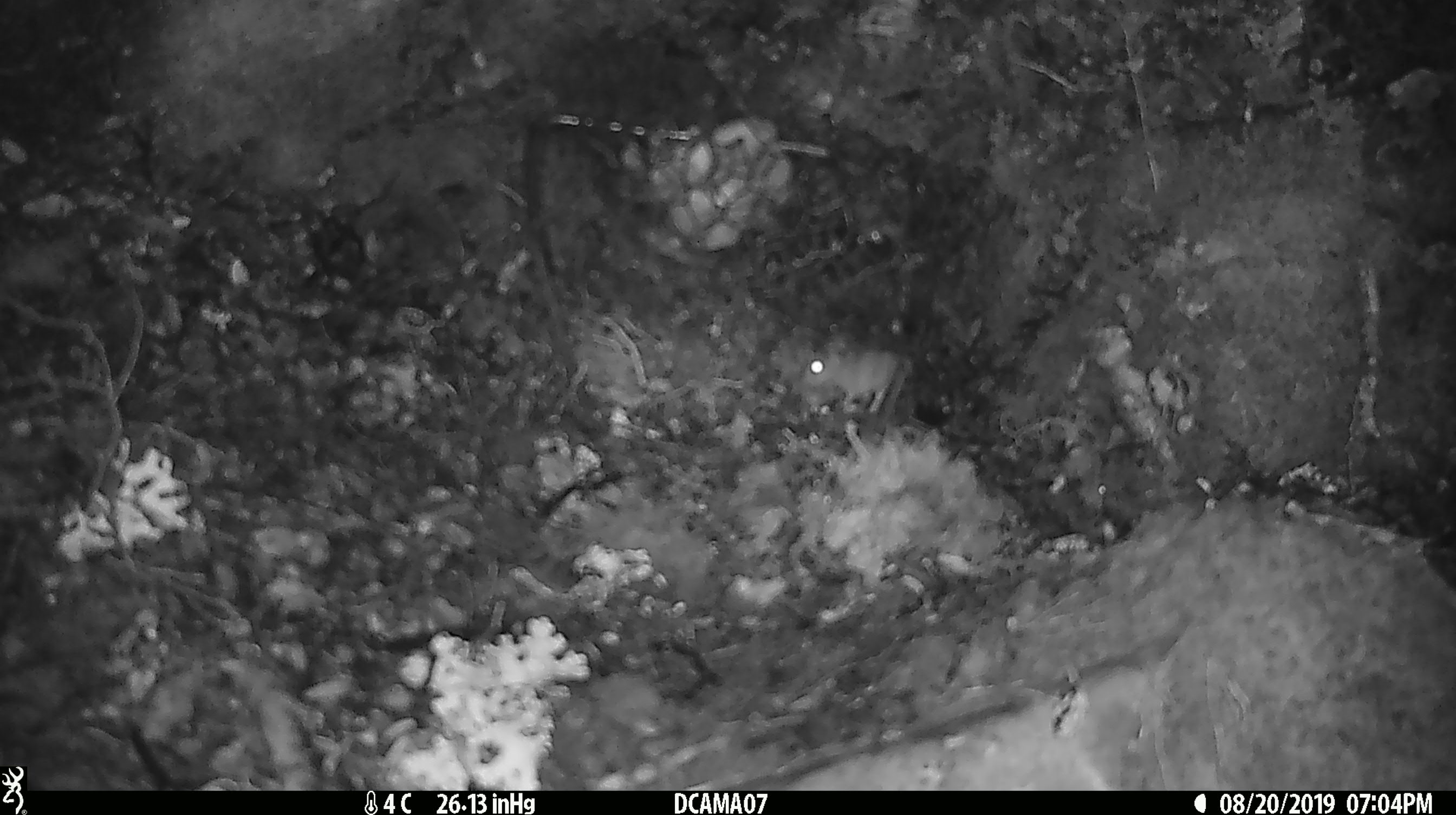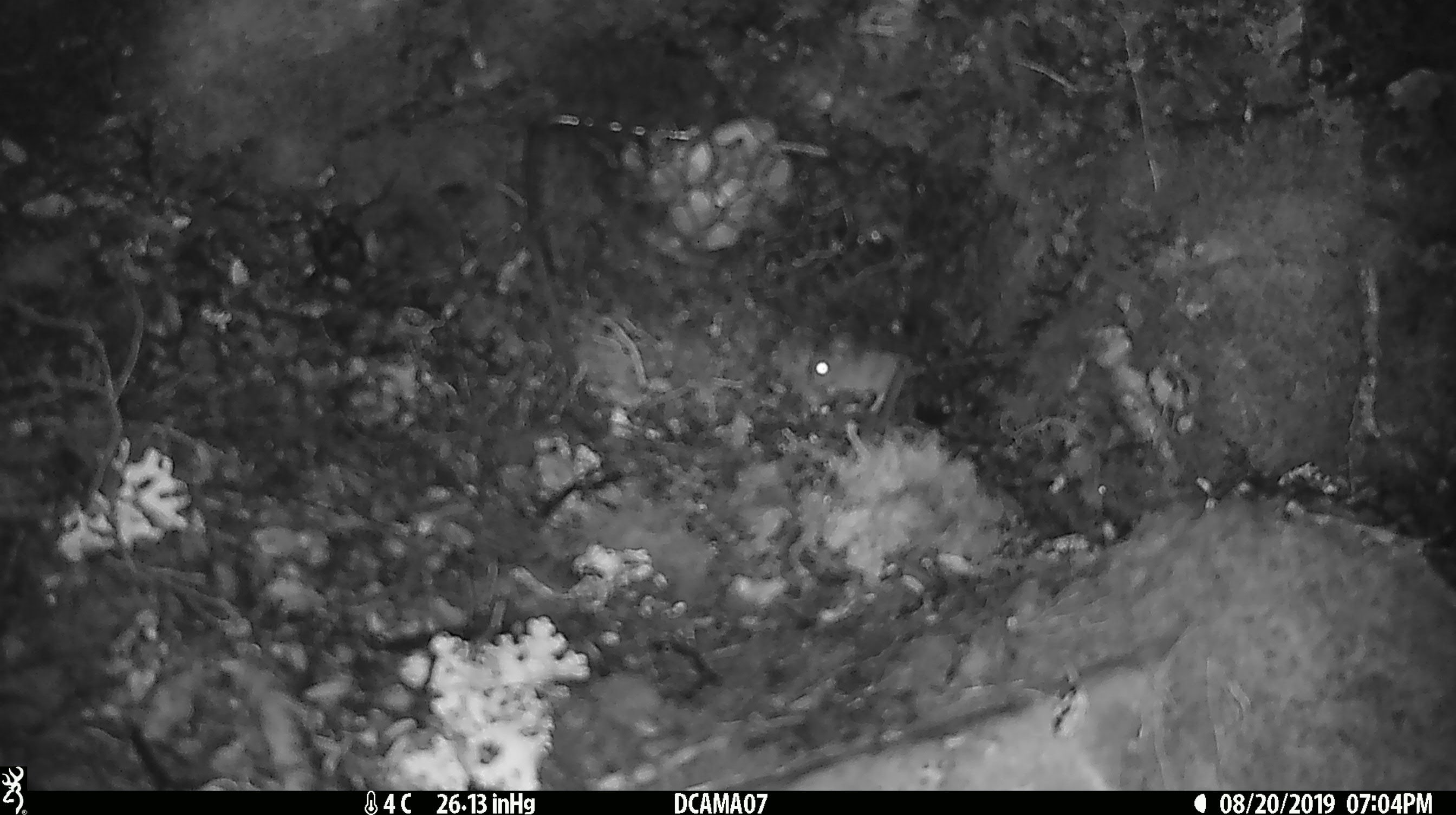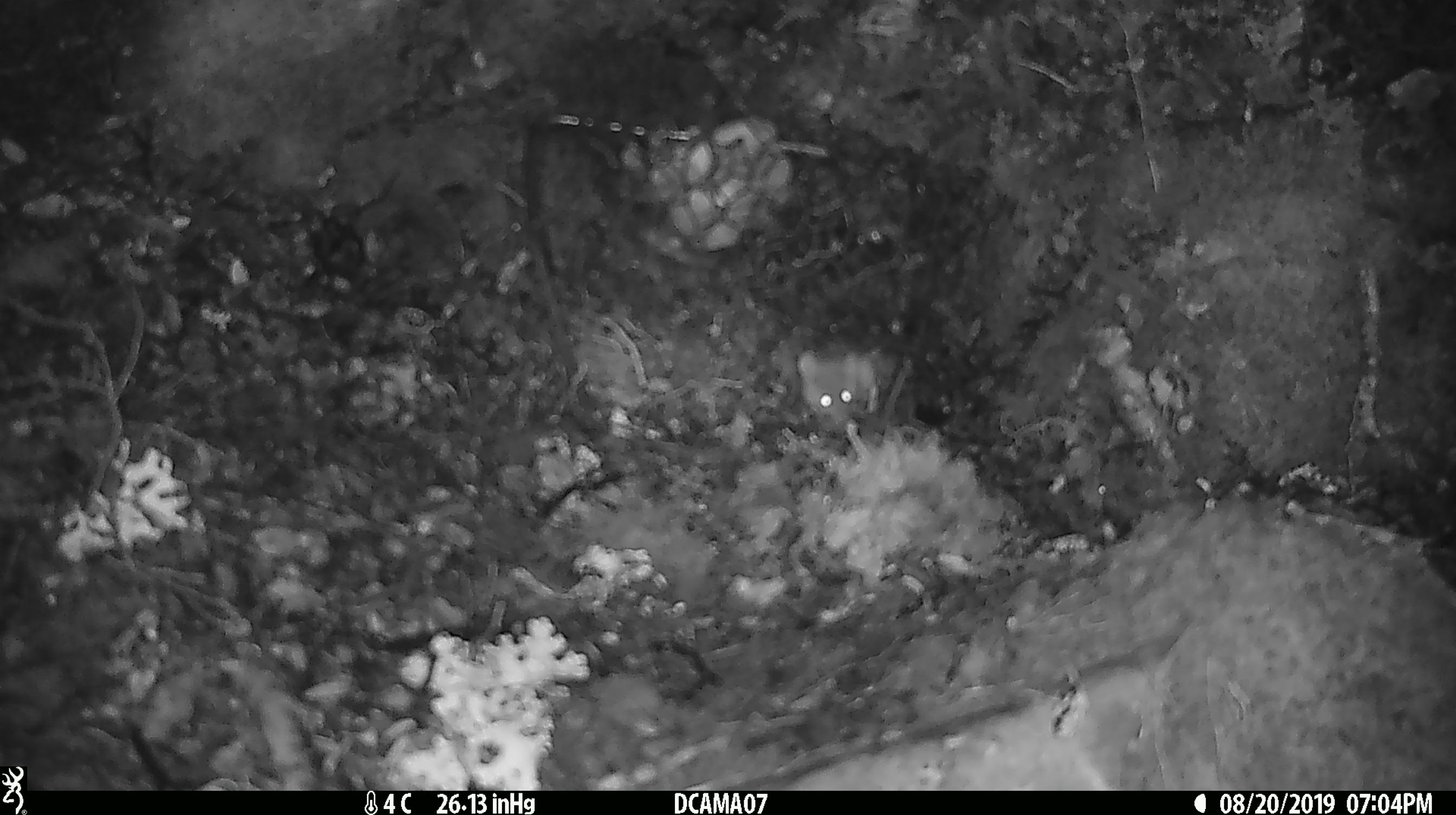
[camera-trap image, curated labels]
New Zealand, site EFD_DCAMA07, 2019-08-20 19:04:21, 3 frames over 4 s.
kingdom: Animalia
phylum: Chordata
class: Mammalia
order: Rodentia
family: Muridae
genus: Mus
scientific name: Mus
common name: mouse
Mouse (Mus).